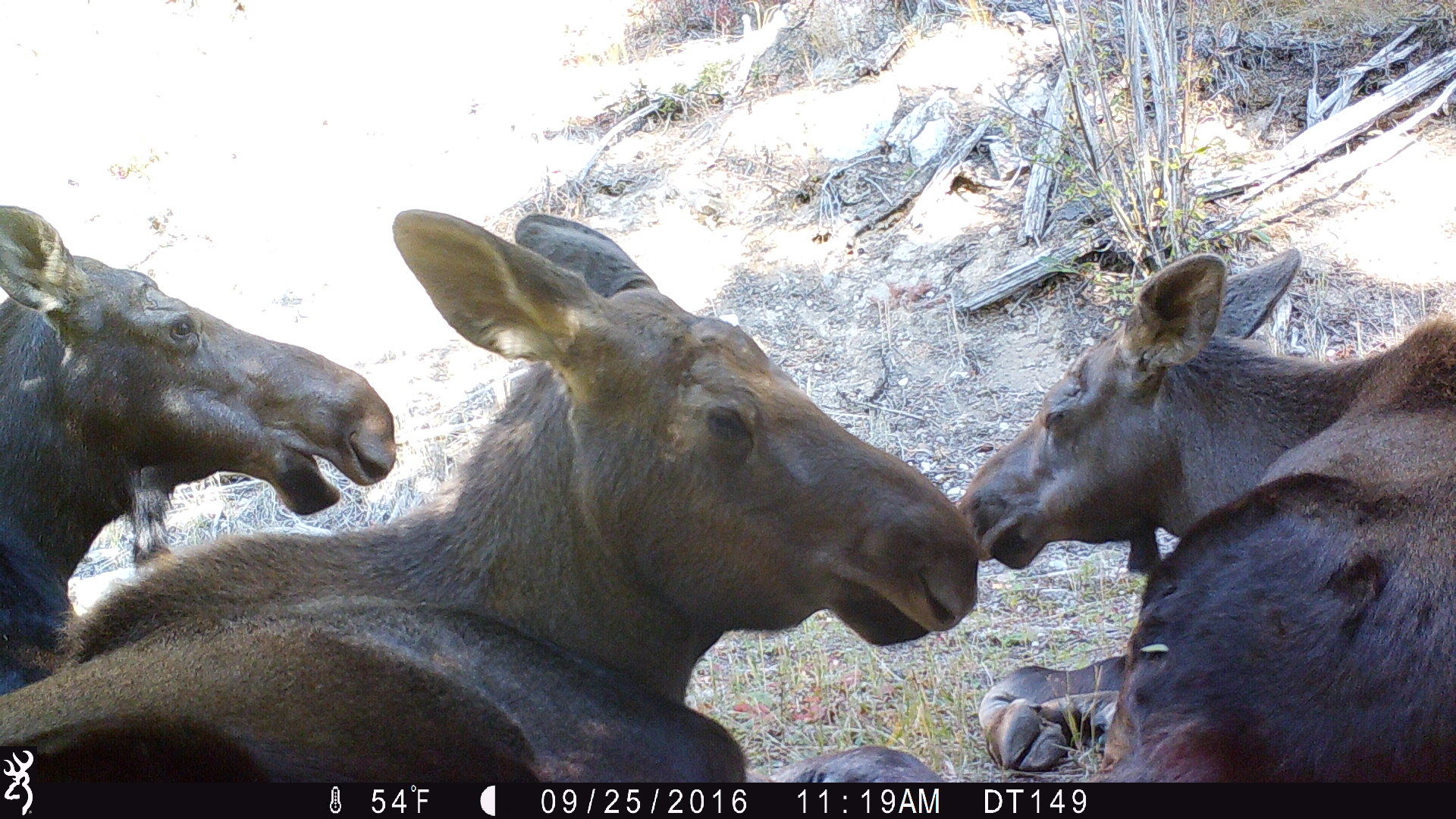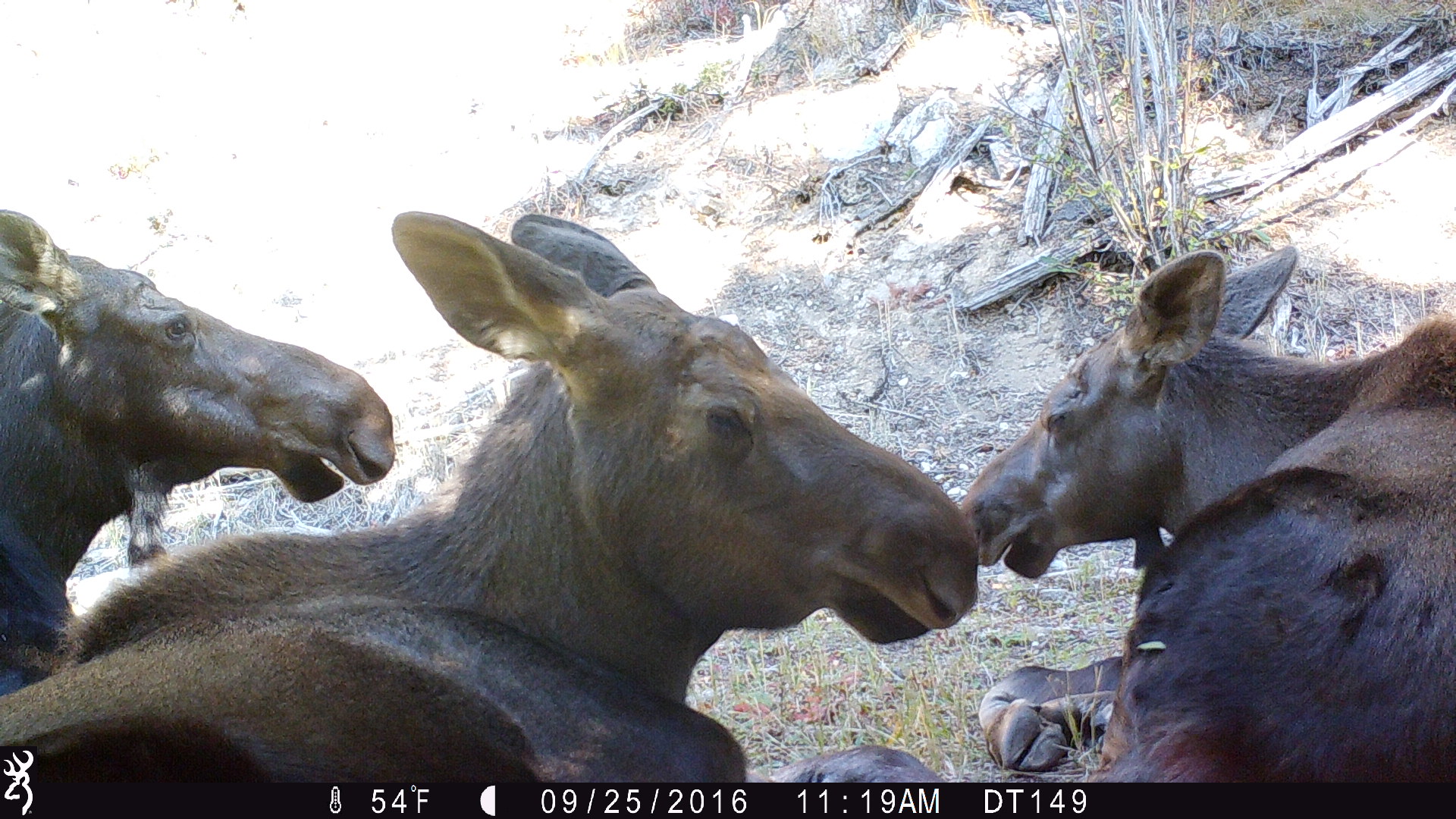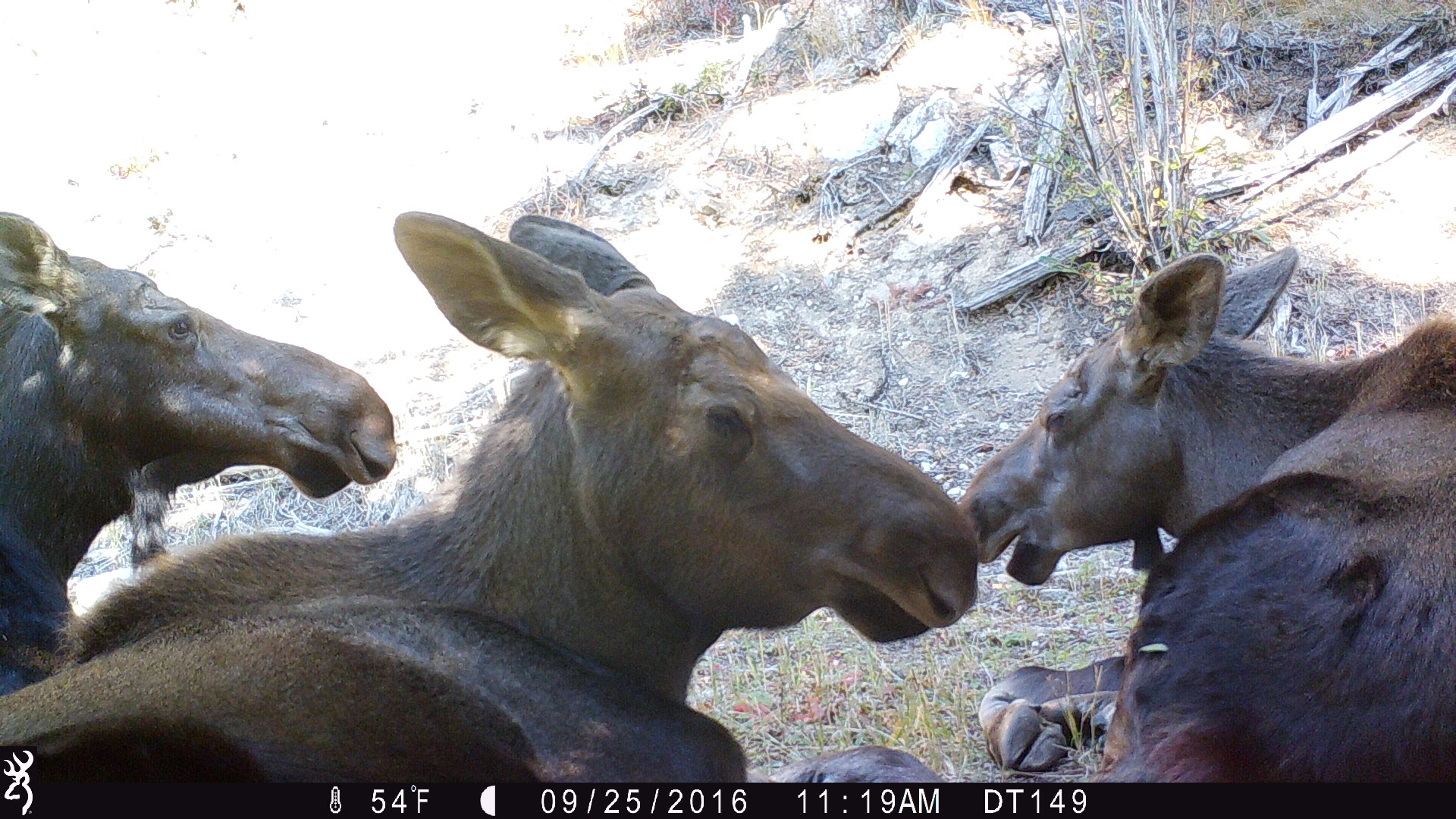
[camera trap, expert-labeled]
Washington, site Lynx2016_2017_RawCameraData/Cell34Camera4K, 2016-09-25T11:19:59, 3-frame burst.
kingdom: Animalia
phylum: Chordata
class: Mammalia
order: Artiodactyla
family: Cervidae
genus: Alces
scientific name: Alces alces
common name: moose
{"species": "Alces alces (moose)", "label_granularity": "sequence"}